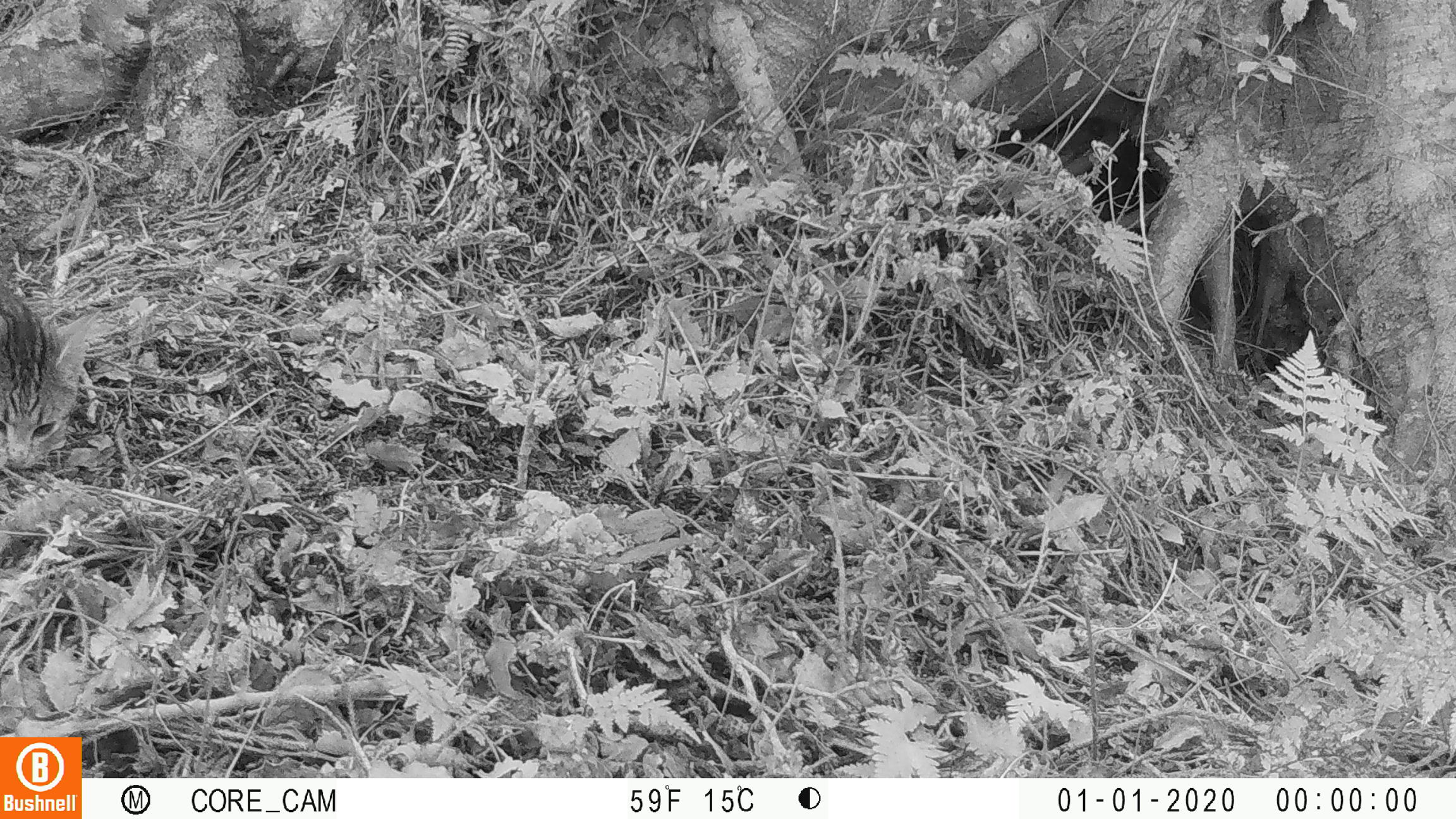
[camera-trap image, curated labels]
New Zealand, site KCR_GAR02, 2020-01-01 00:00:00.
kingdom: Animalia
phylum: Chordata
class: Mammalia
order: Carnivora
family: Felidae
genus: Felis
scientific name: Felis catus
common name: domestic cat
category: cat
Cat (domestic cat) (Felis catus).